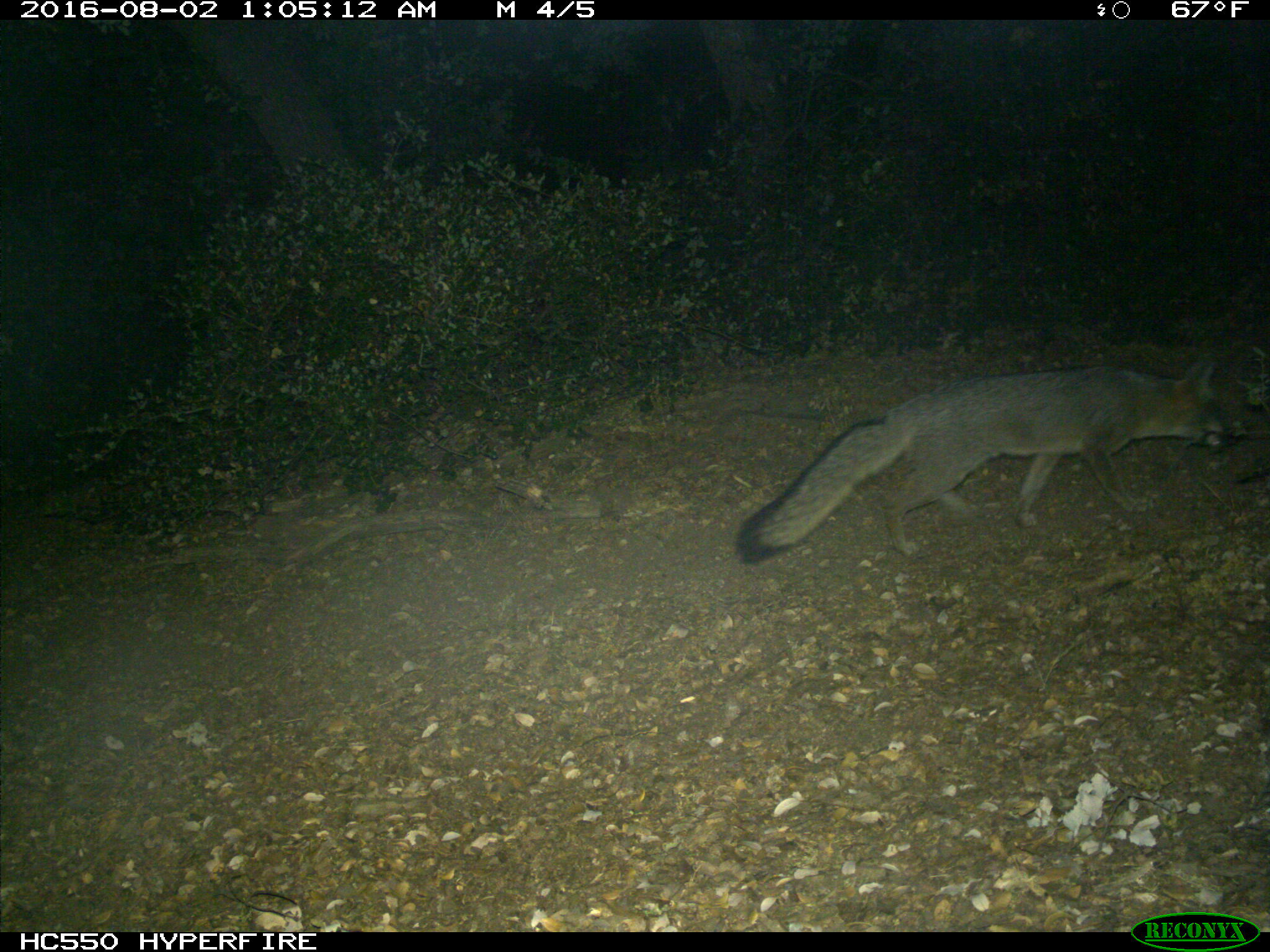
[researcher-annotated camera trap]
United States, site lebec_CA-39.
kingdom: Animalia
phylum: Chordata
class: Mammalia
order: Carnivora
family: Canidae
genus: Urocyon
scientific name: Urocyon cinereoargenteus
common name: gray fox